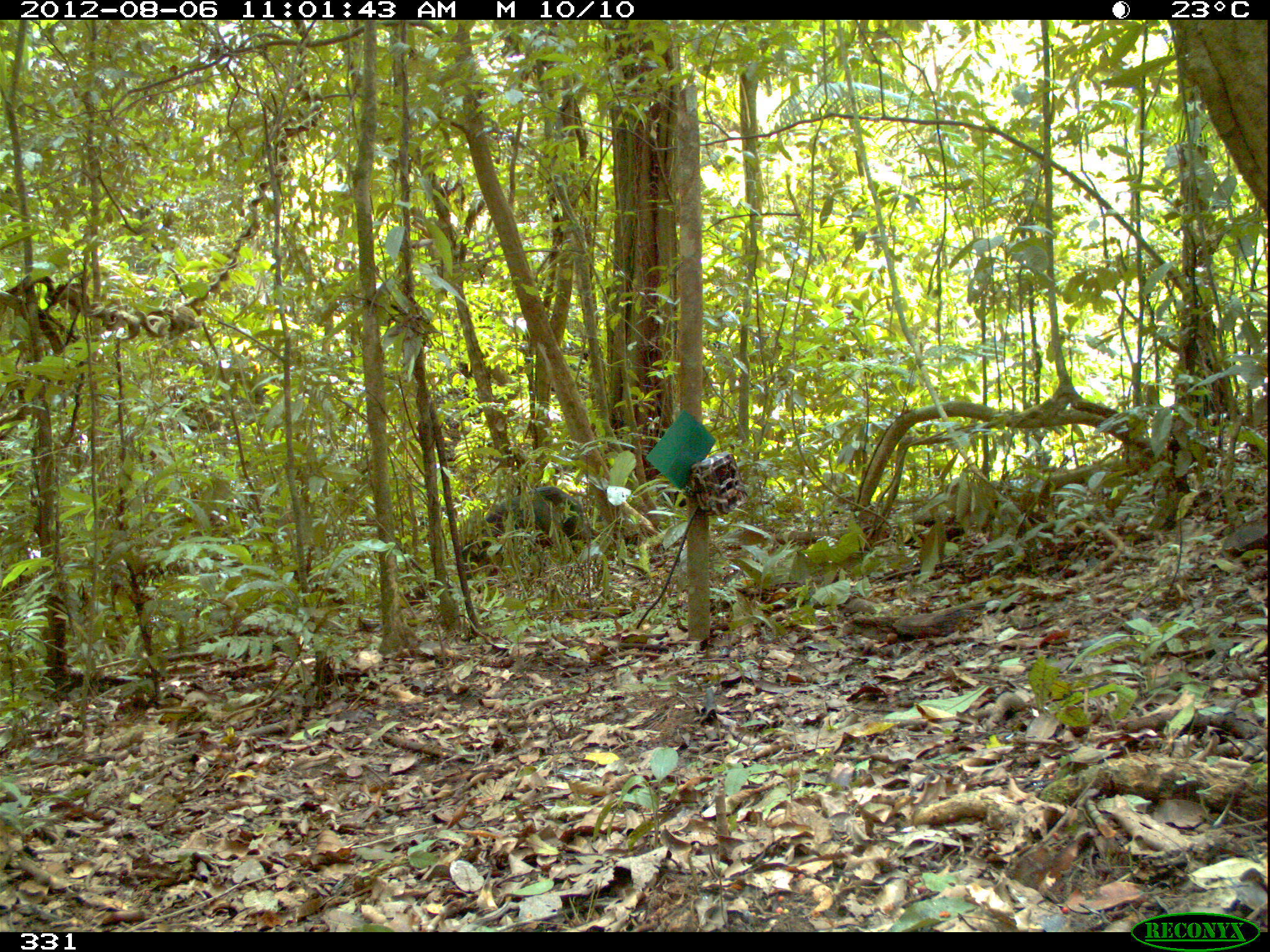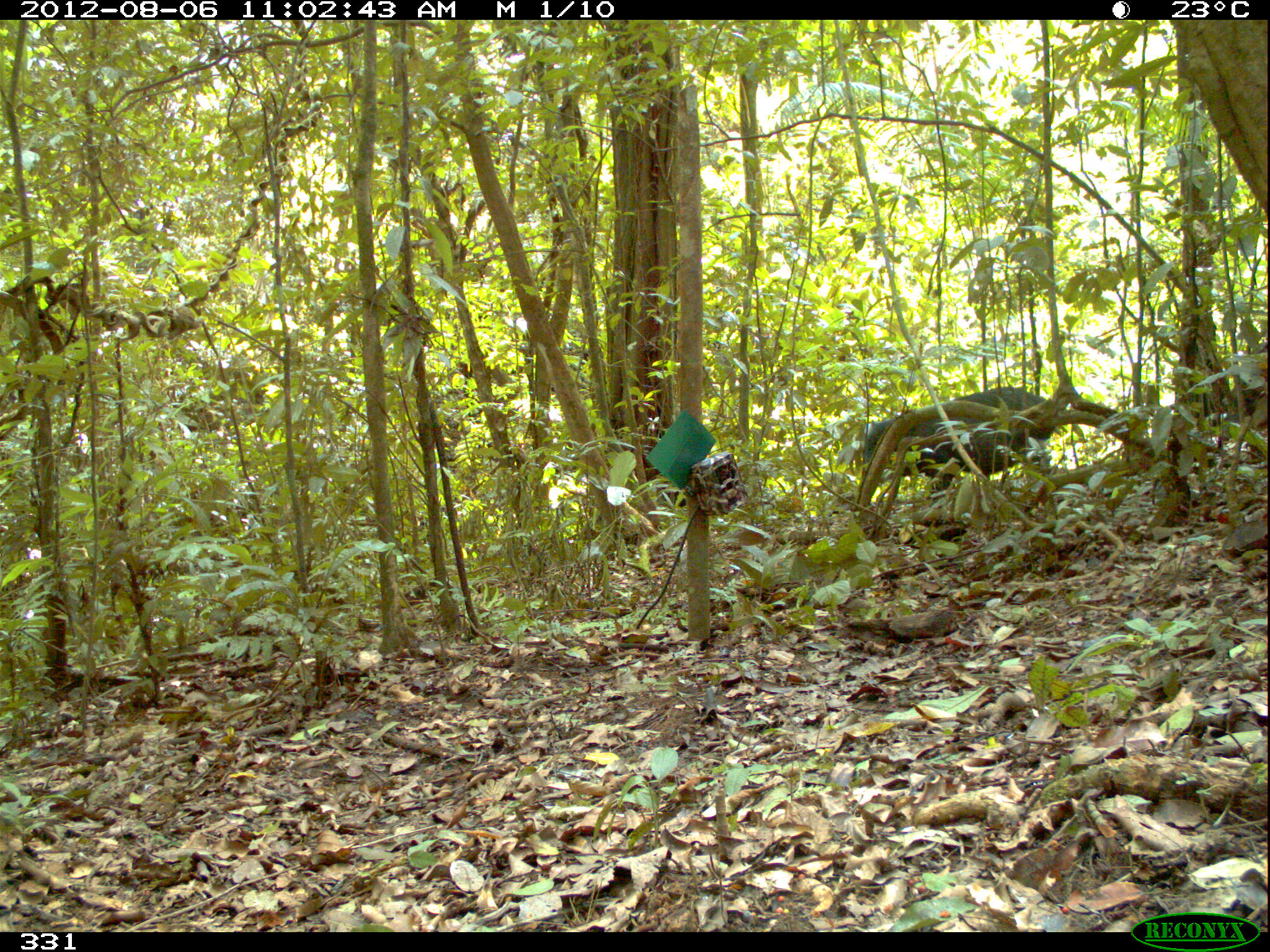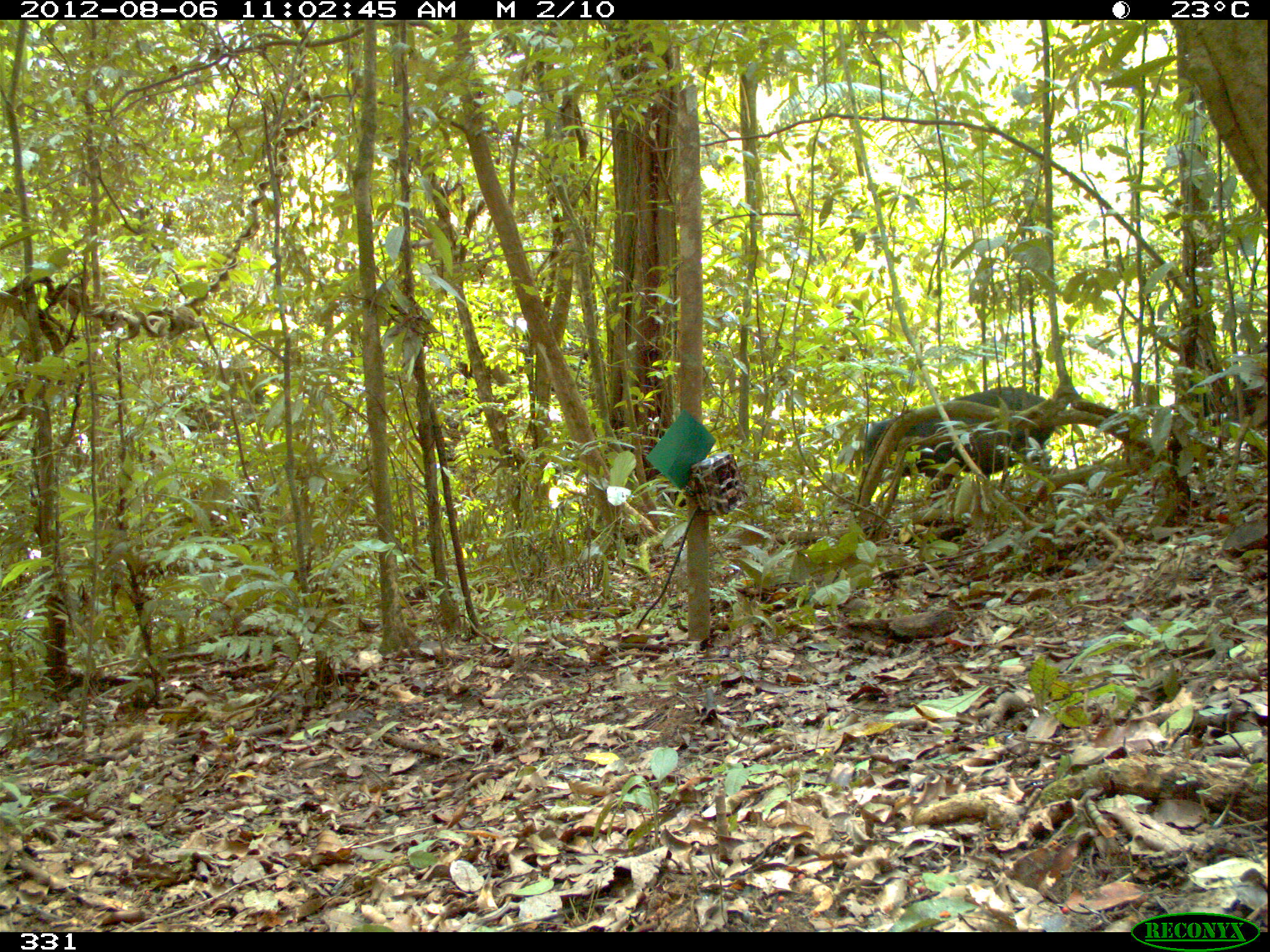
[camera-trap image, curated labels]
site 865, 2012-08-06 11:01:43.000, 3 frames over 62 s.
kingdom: Animalia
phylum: Chordata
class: Mammalia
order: Artiodactyla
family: Tayassuidae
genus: Tayassu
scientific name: Tayassu pecari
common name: white-lipped peccary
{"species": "Tayassu pecari (white-lipped peccary)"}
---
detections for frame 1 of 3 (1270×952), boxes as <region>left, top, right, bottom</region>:
tayassu pecari: <region>458, 484, 594, 595</region>